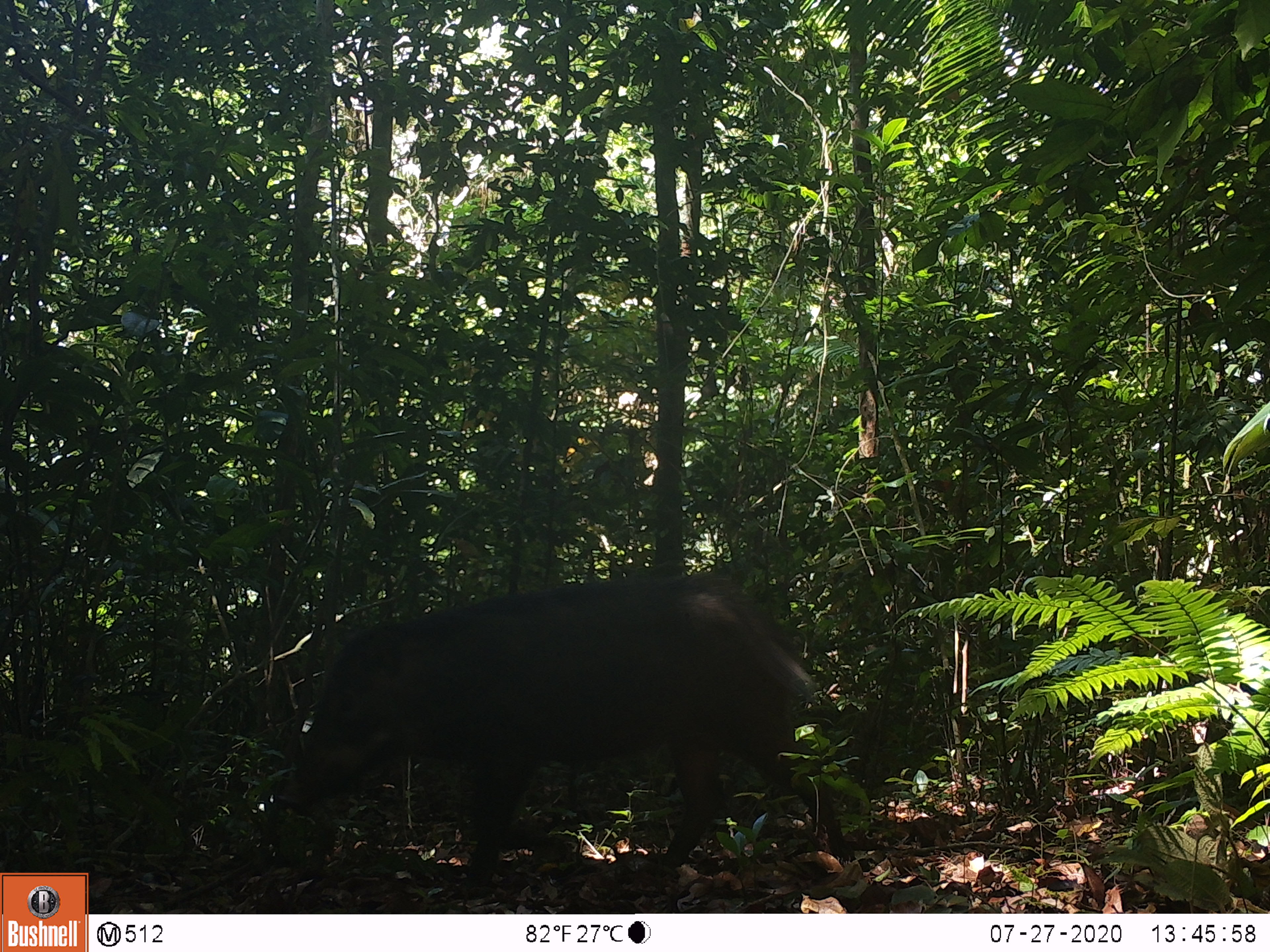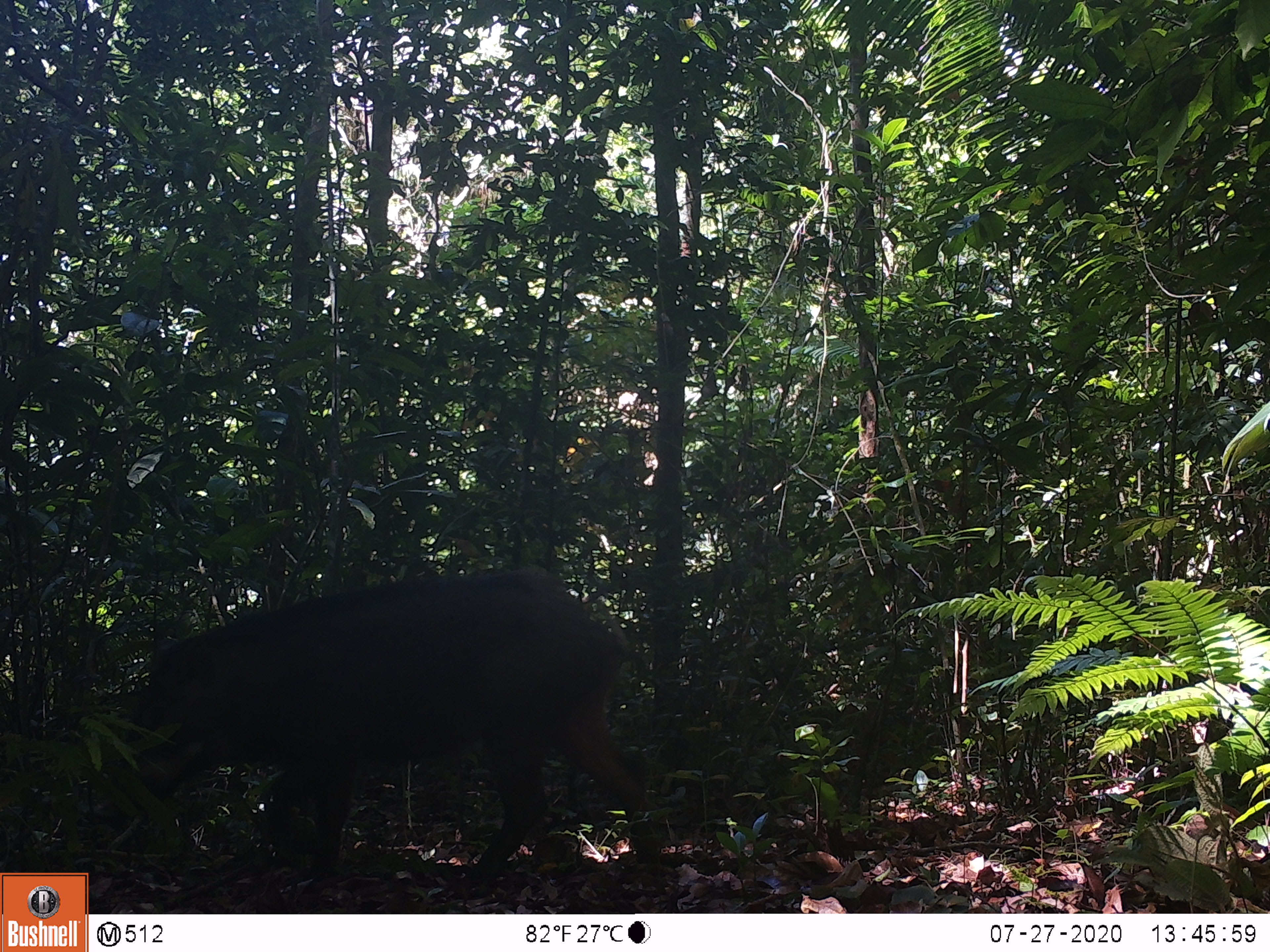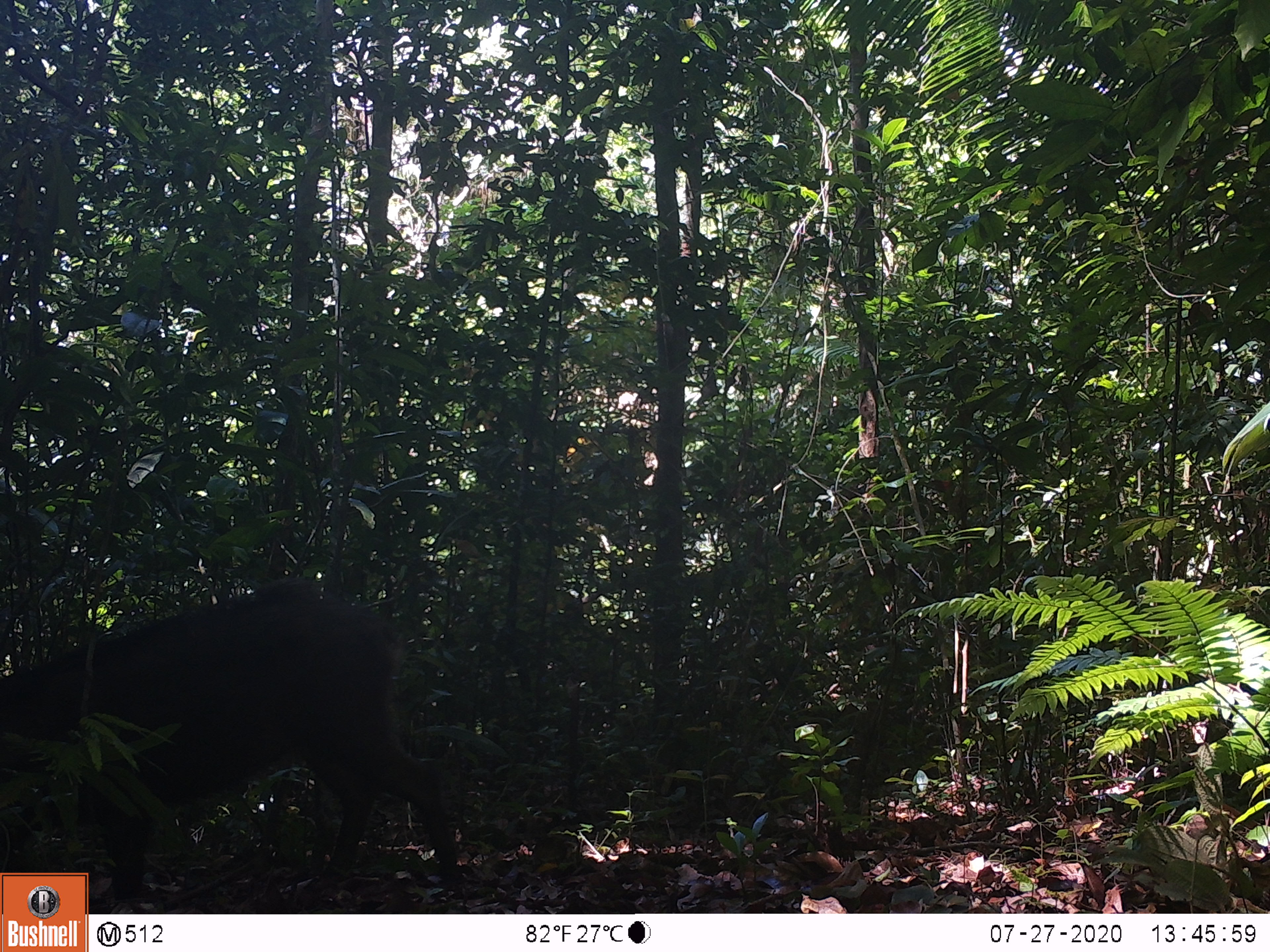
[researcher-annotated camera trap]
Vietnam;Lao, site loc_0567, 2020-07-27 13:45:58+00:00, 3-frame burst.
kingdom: Animalia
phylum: Chordata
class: Mammalia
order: Artiodactyla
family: Suidae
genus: Sus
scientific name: Sus scrofa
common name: eurasian wild pig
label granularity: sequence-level